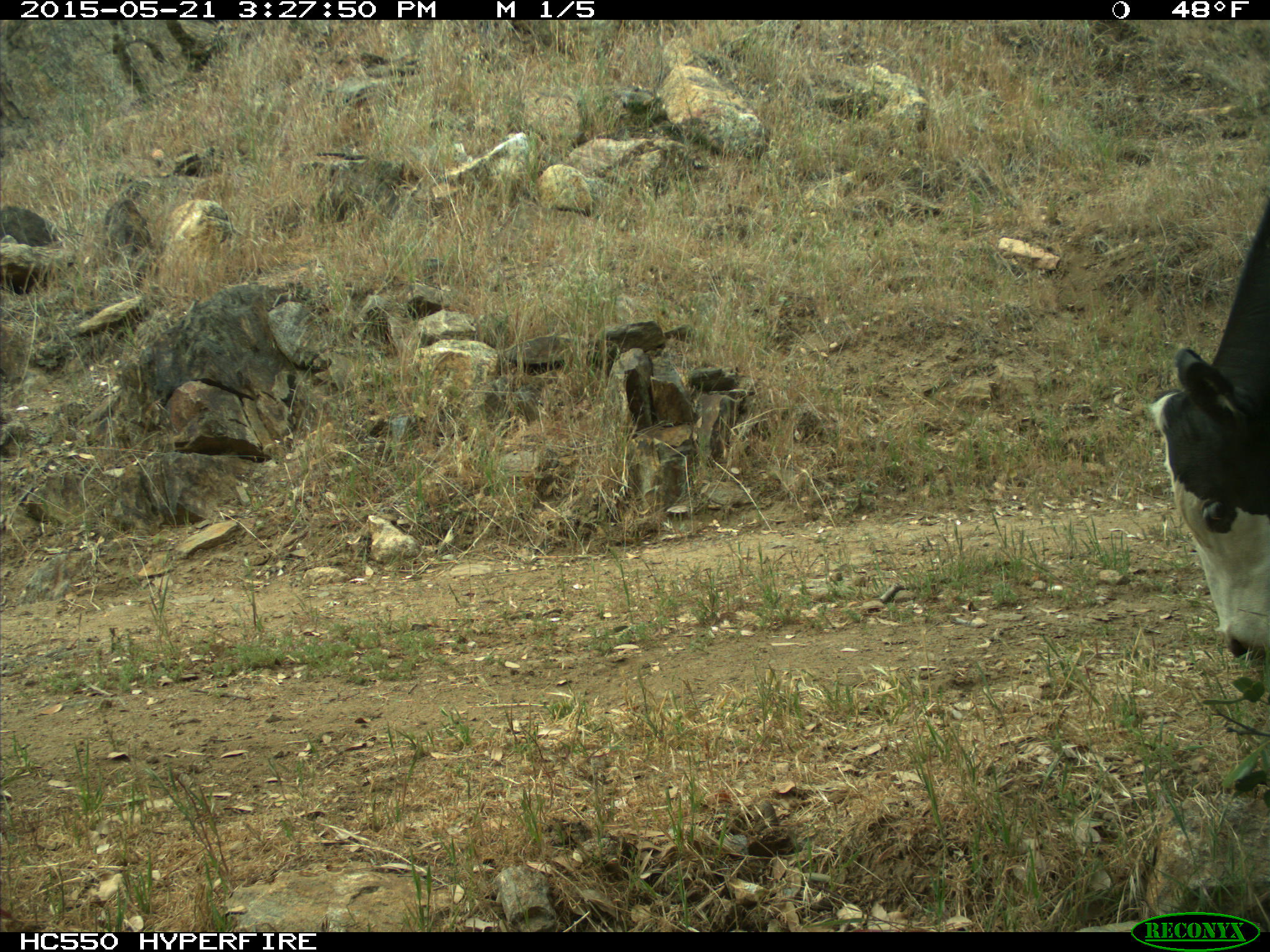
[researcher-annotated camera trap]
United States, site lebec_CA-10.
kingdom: Animalia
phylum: Chordata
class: Mammalia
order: Artiodactyla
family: Bovidae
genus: Bos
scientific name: Bos taurus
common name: domestic cow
Bos taurus (domestic cow).